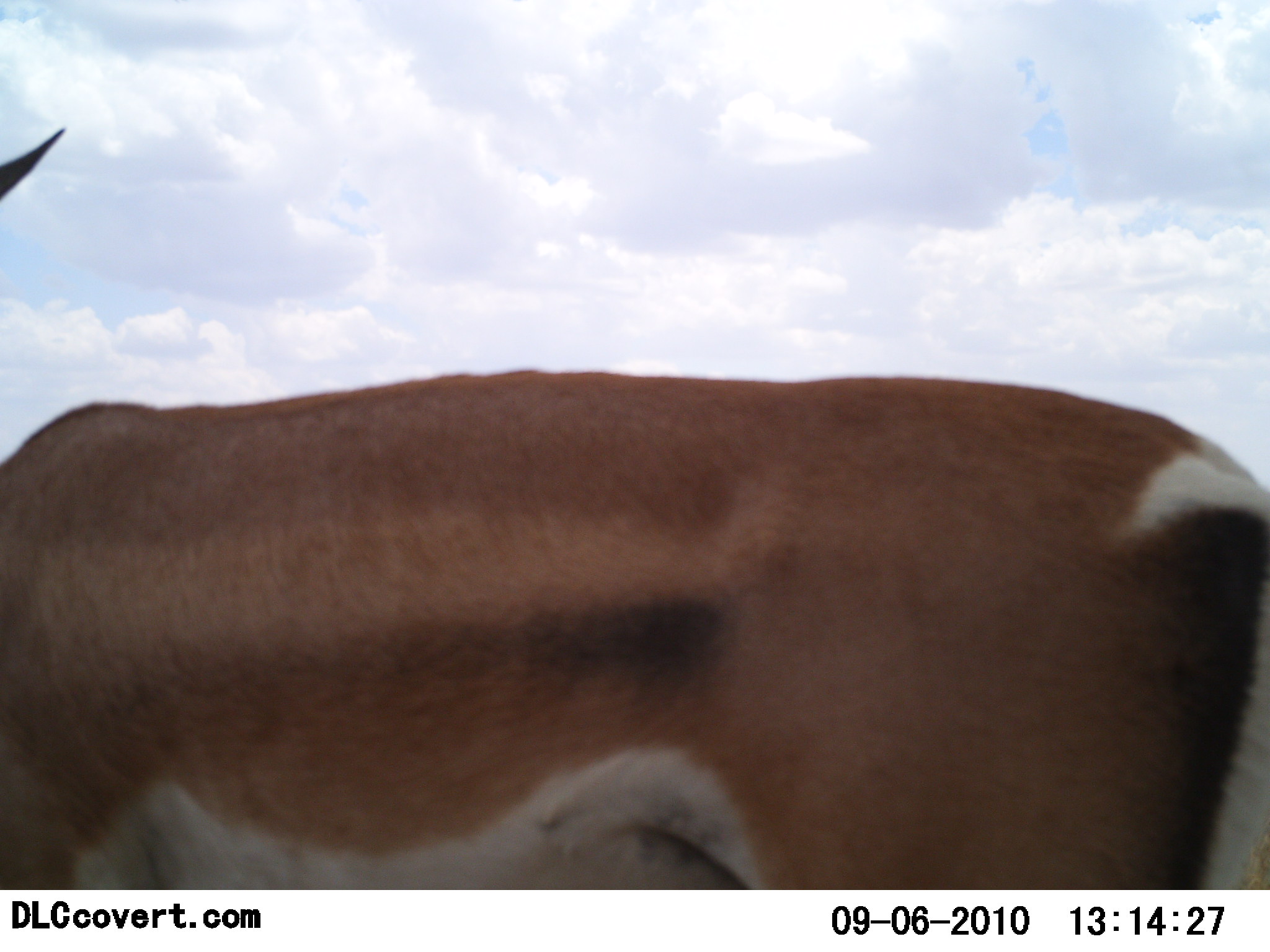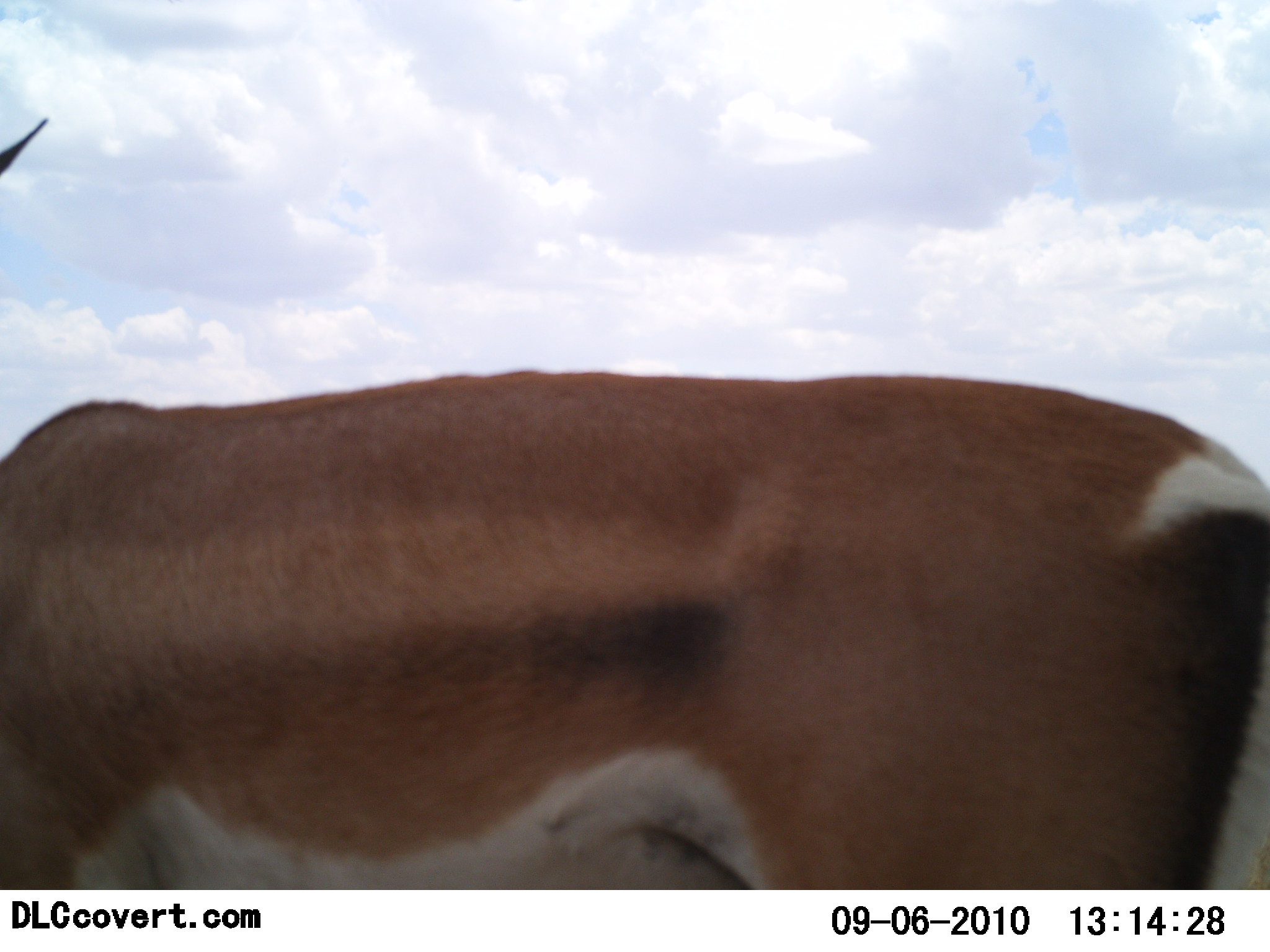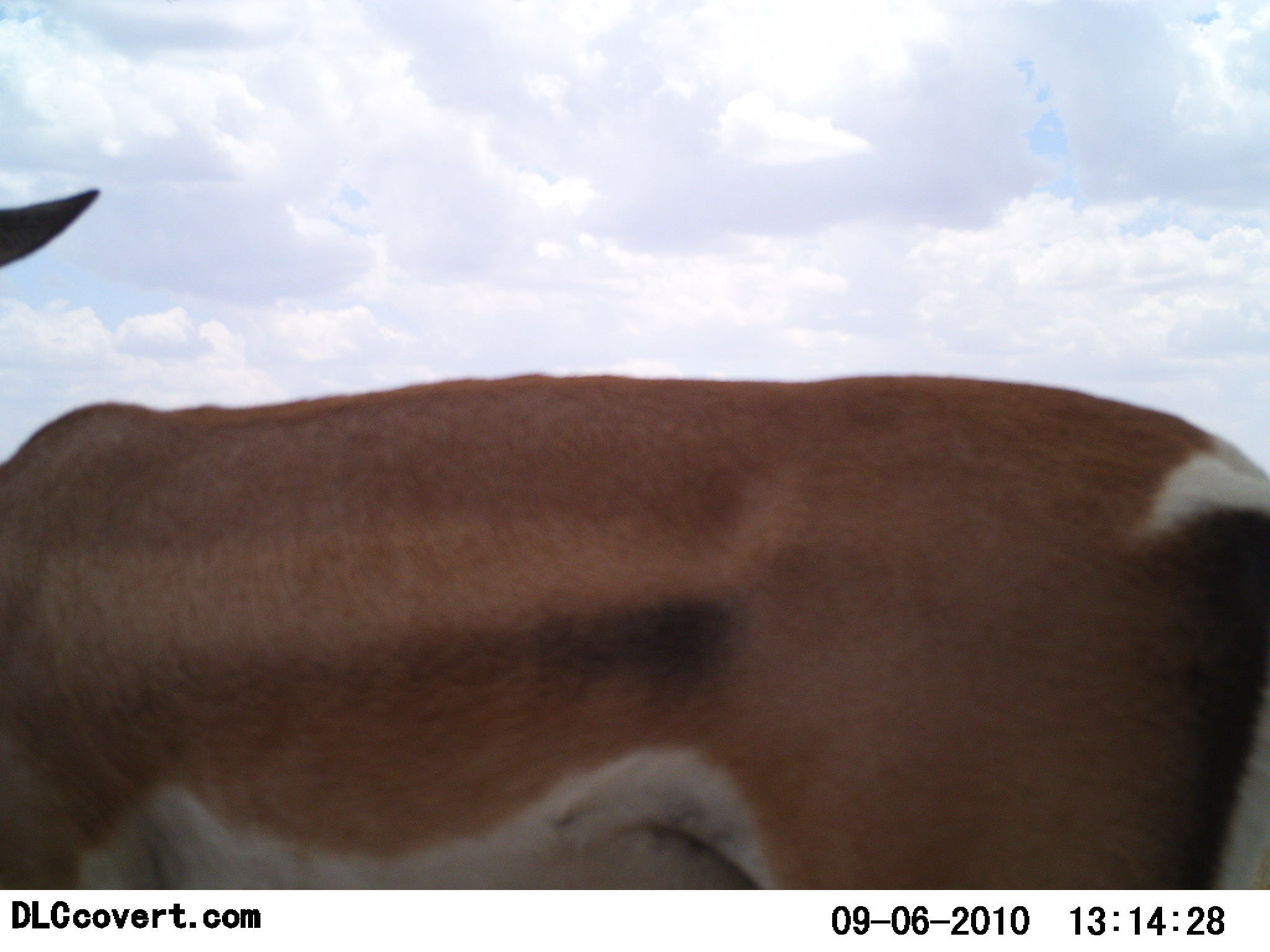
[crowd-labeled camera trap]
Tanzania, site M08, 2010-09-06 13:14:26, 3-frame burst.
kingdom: Animalia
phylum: Chordata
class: Mammalia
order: Artiodactyla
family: Bovidae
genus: Nanger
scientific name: Nanger granti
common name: grant's gazelle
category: gazellegrants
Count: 1.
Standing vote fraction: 92%.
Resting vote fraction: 8%.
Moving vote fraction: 0%.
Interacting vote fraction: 0%.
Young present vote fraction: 0%.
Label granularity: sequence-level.